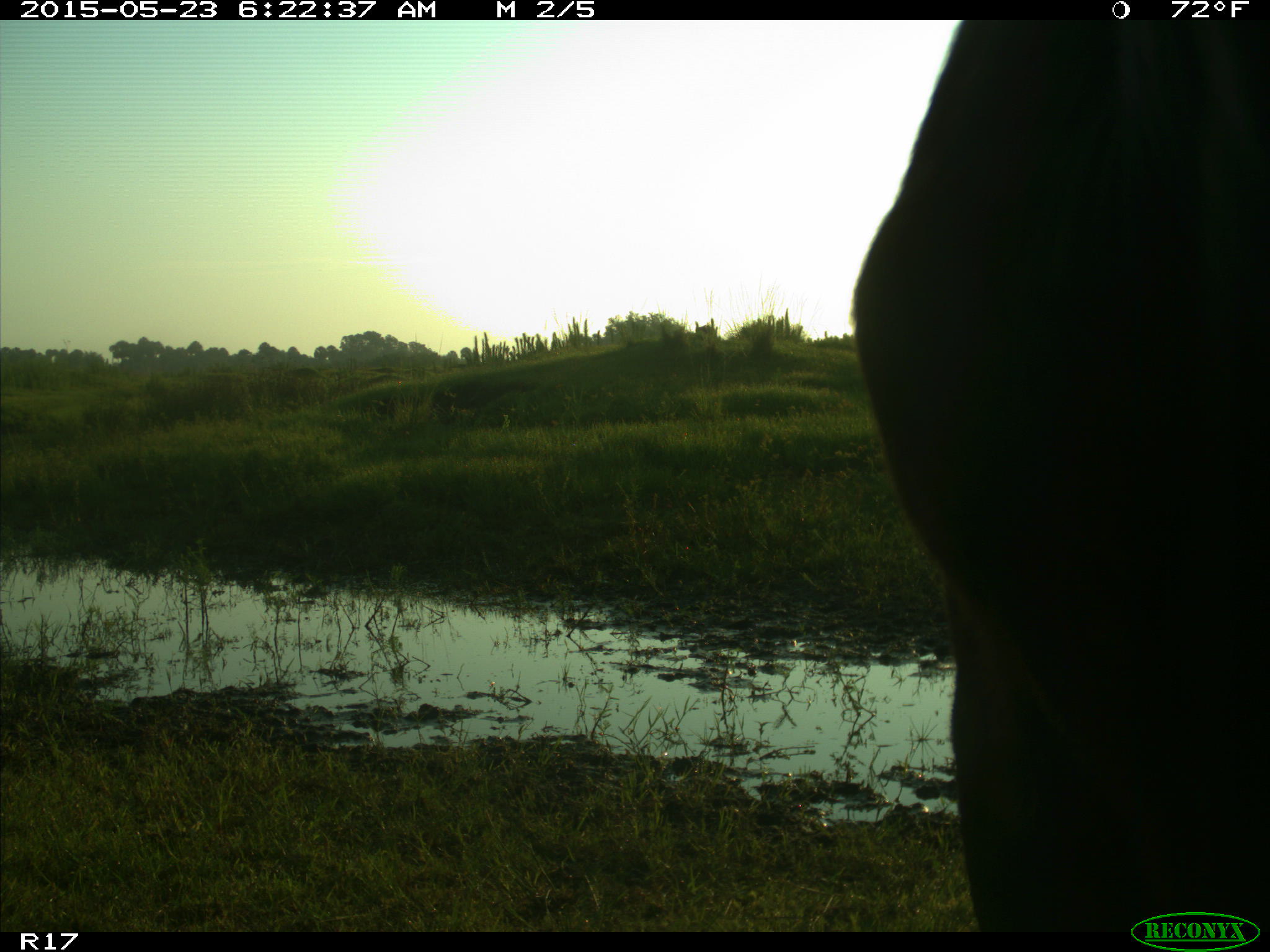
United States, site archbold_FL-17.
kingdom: Animalia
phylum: Chordata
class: Mammalia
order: Artiodactyla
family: Bovidae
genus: Bos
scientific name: Bos taurus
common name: domestic cow